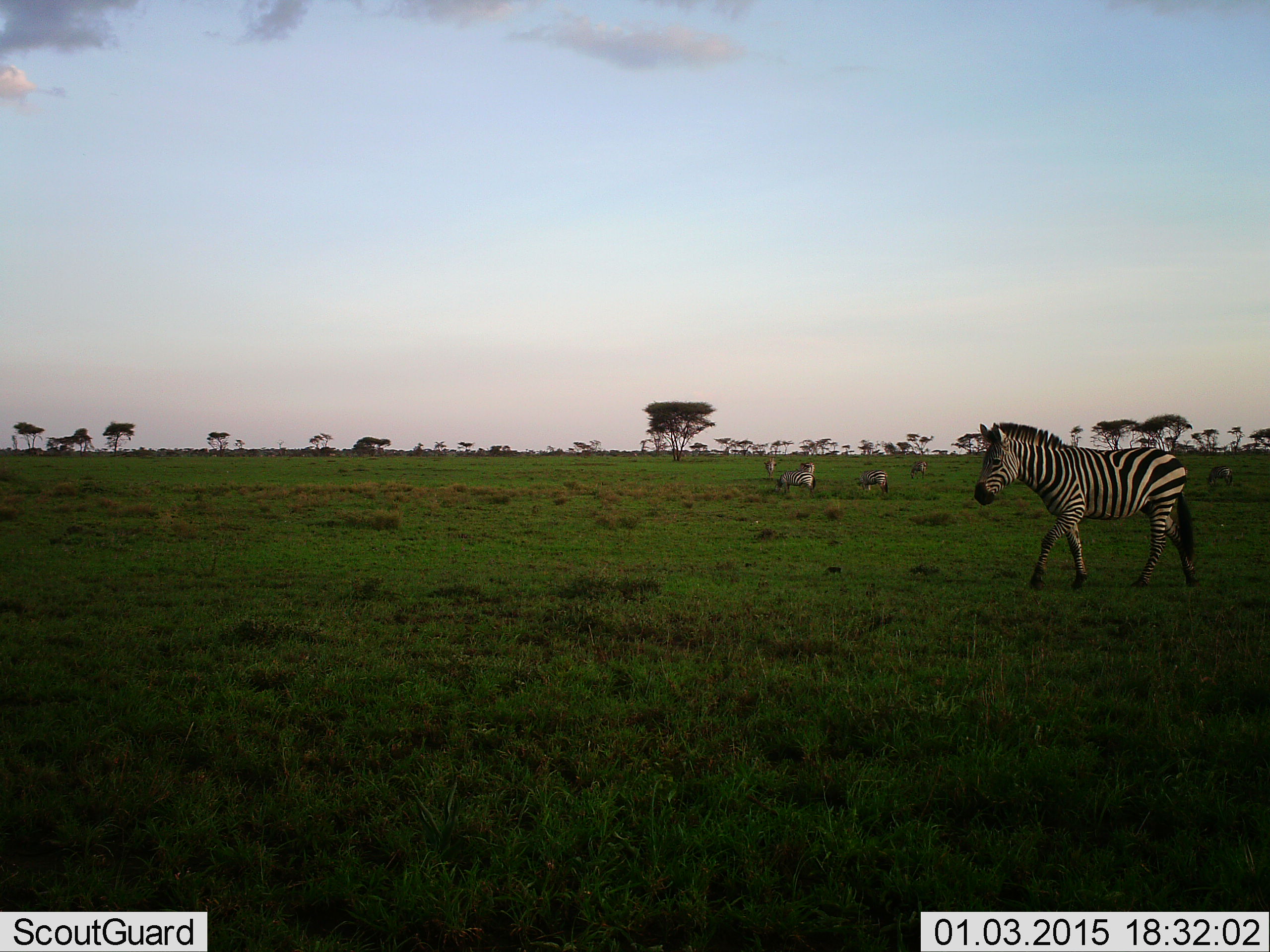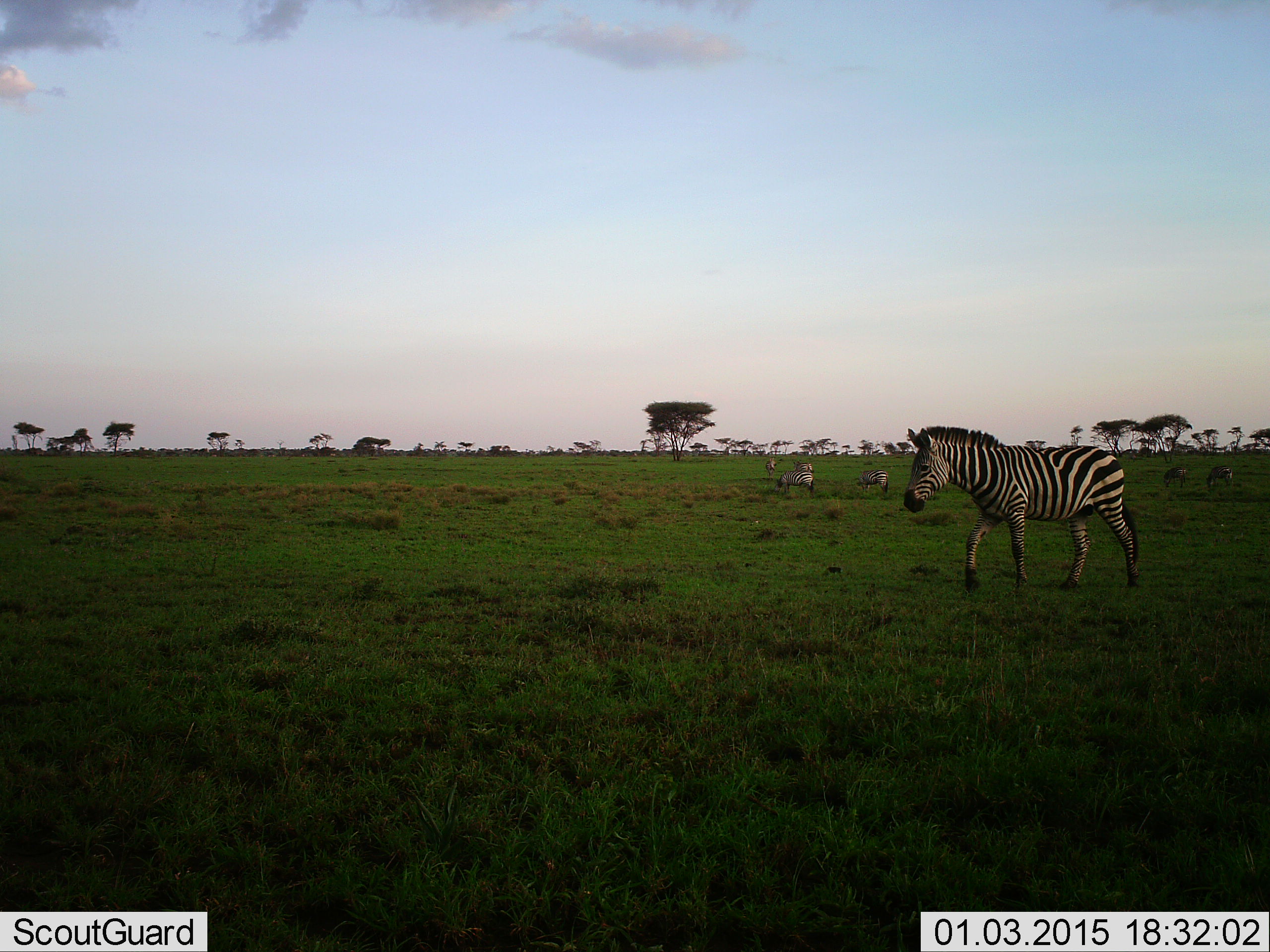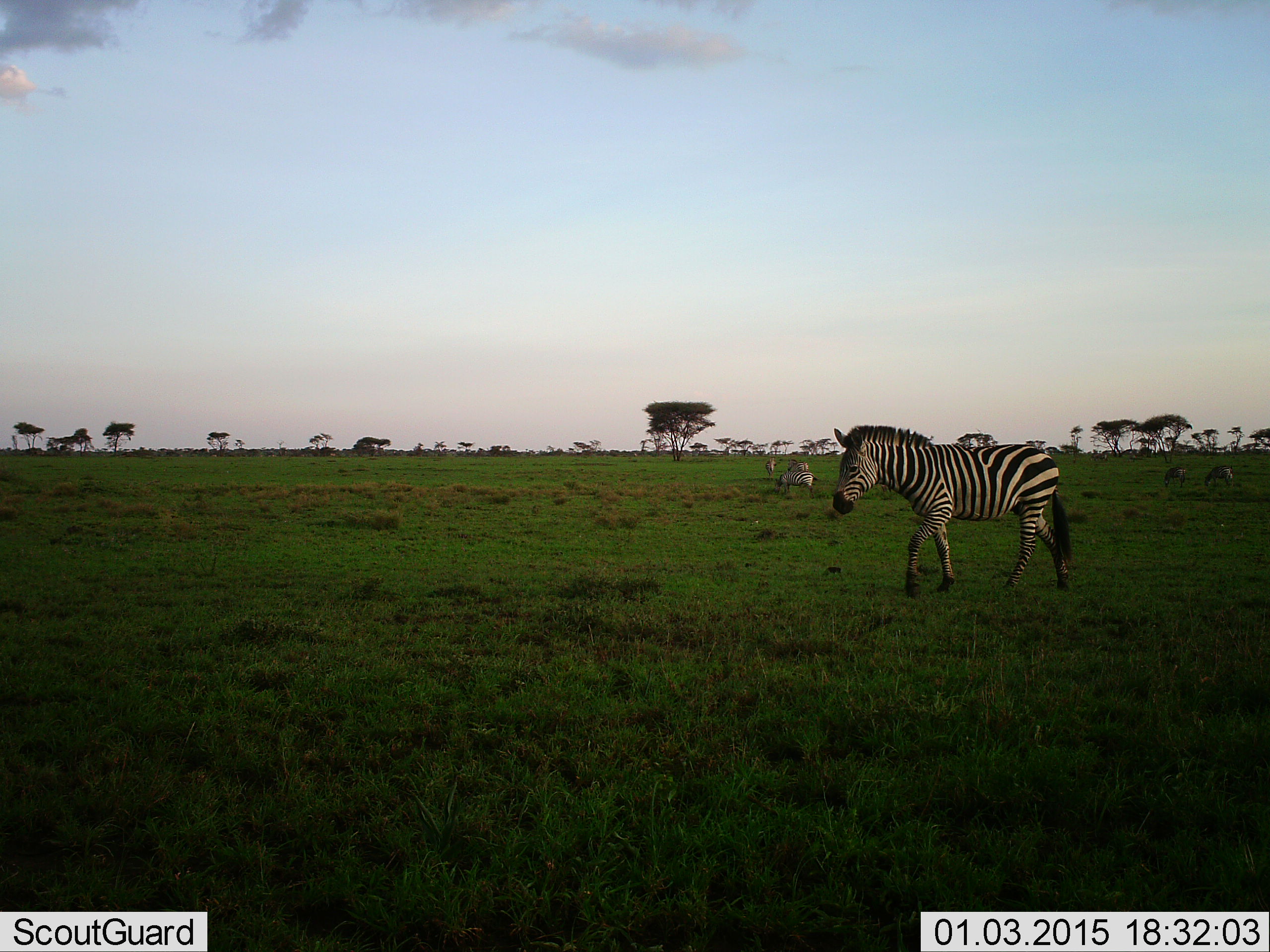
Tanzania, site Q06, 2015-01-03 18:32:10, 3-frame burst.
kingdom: Animalia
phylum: Chordata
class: Mammalia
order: Perissodactyla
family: Equidae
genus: Equus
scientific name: Equus quagga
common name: plains zebra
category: zebra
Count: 7.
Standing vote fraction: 60%.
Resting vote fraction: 0%.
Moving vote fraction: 80%.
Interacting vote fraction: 0%.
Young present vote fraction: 0%.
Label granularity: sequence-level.